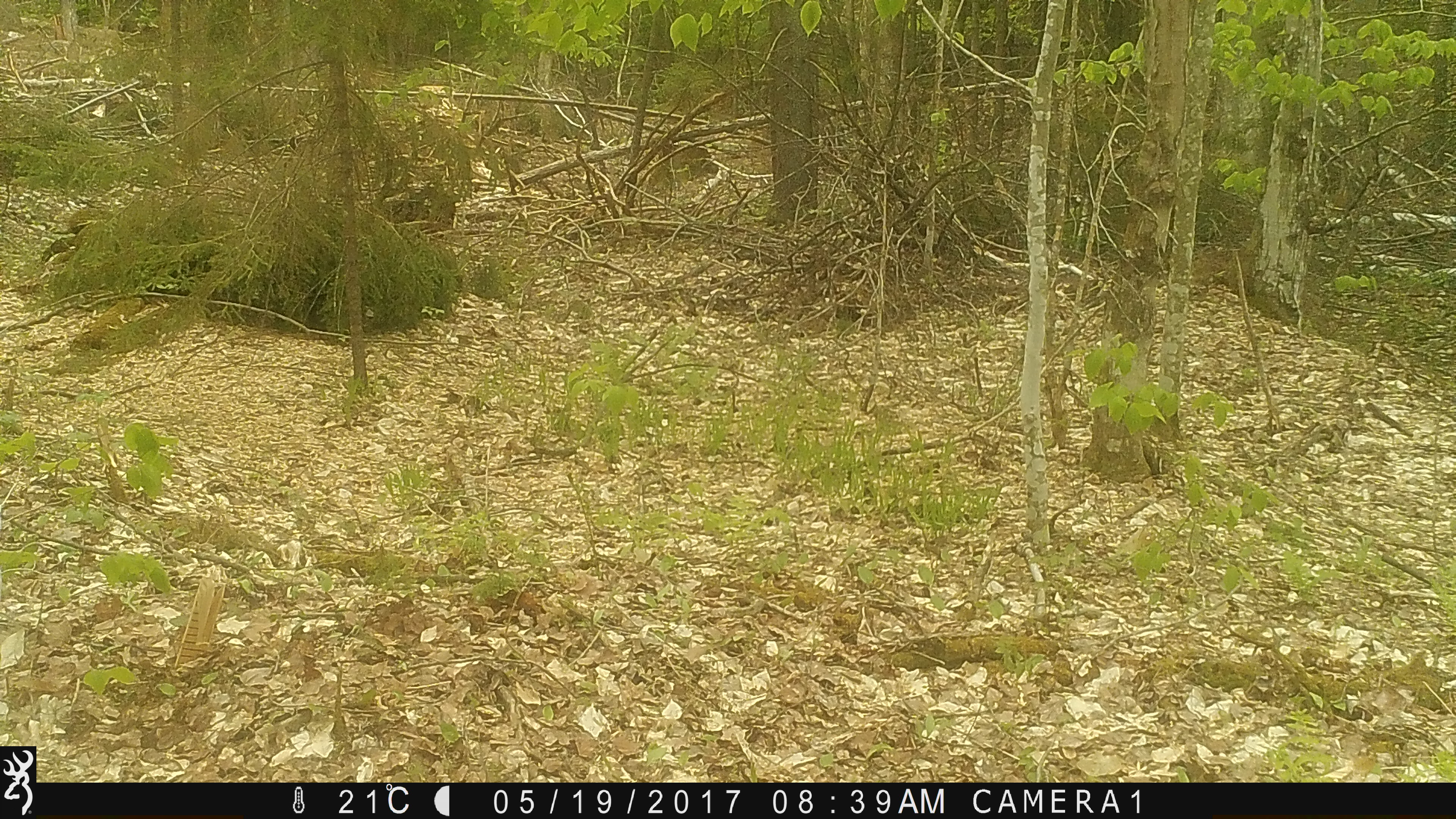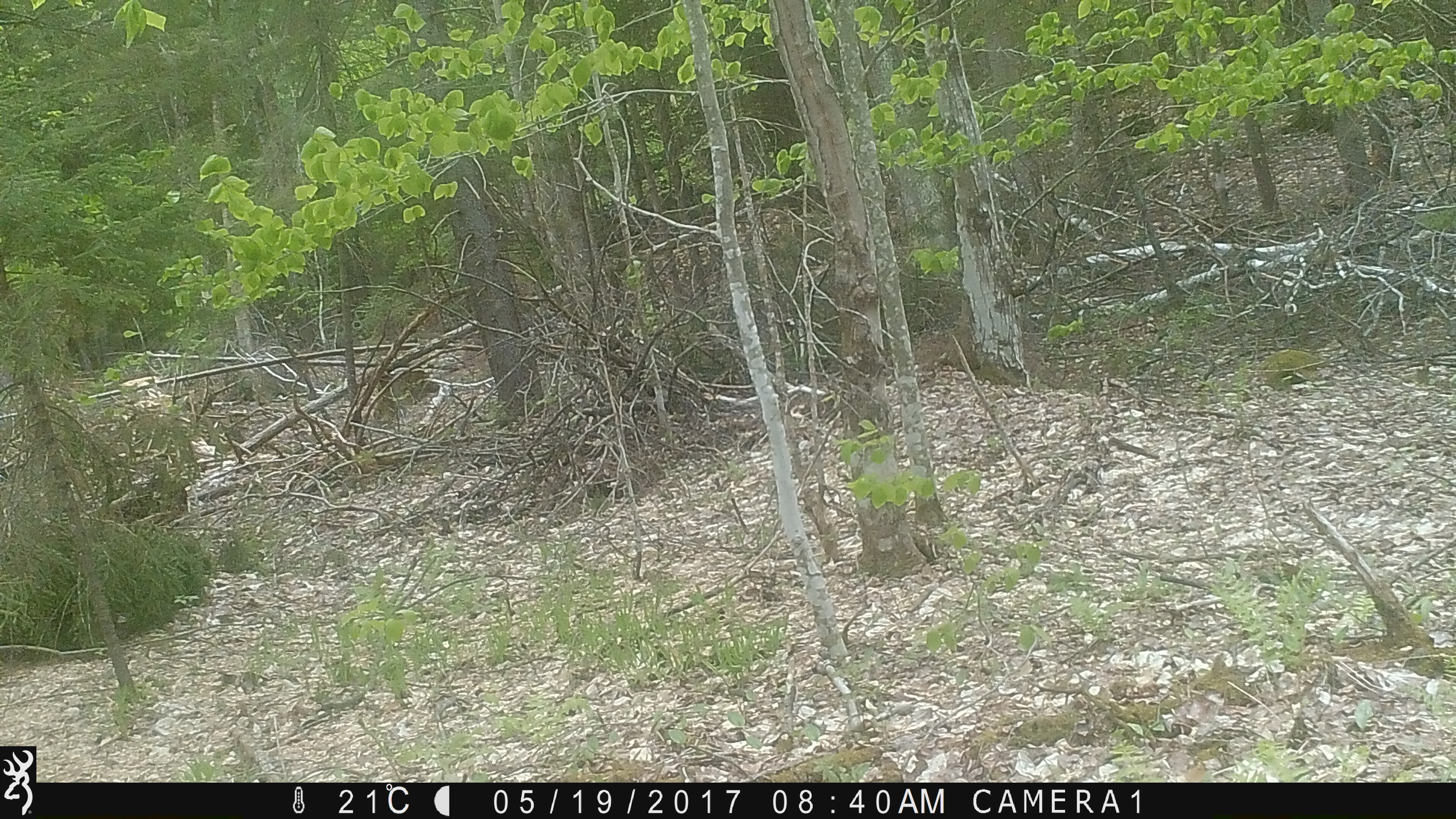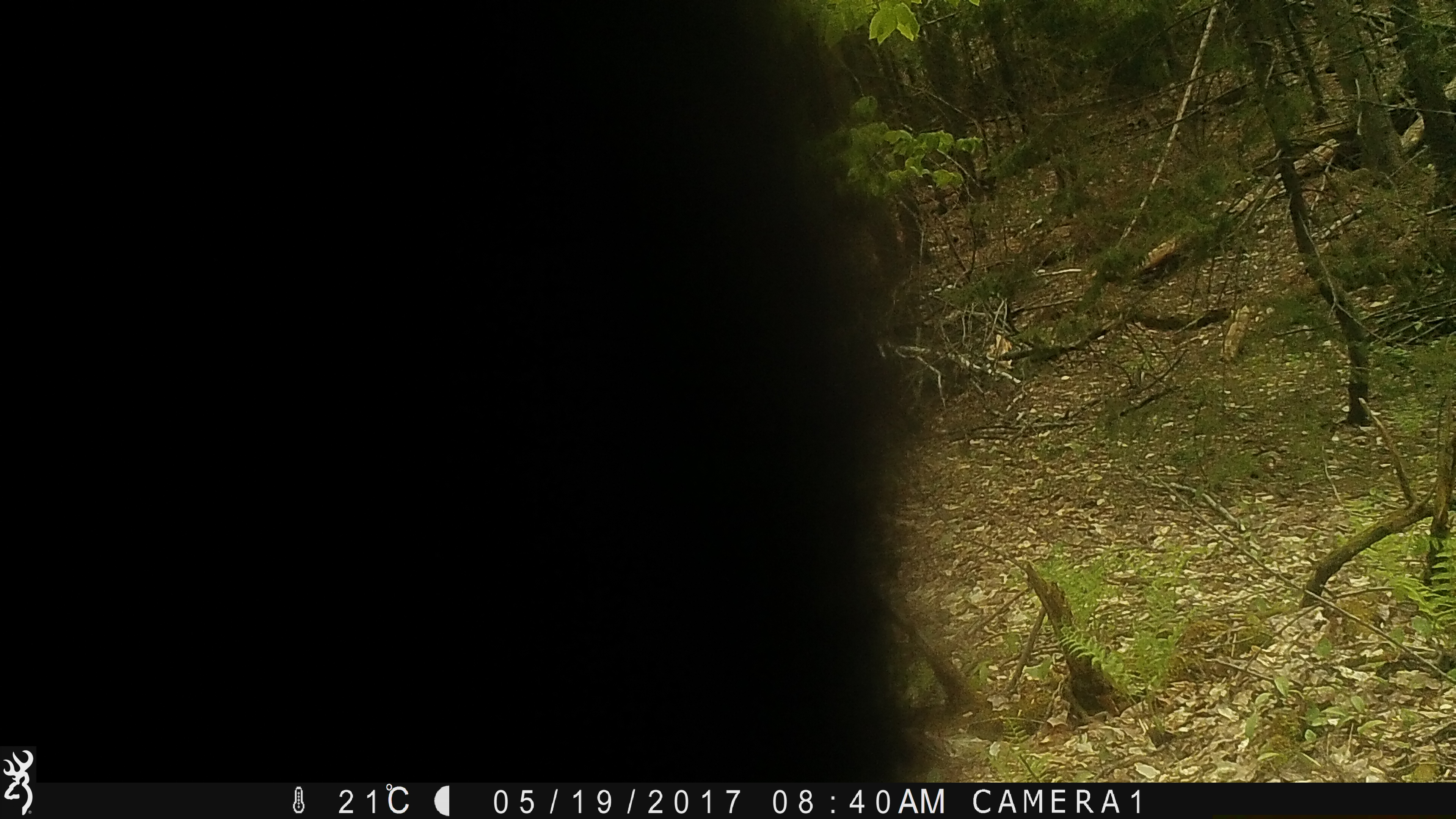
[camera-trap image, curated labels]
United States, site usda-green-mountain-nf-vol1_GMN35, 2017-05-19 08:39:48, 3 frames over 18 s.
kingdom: Animalia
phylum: Chordata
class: Mammalia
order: Carnivora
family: Ursidae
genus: Ursus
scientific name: Ursus americanus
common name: black bear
Black bear (Ursus americanus).